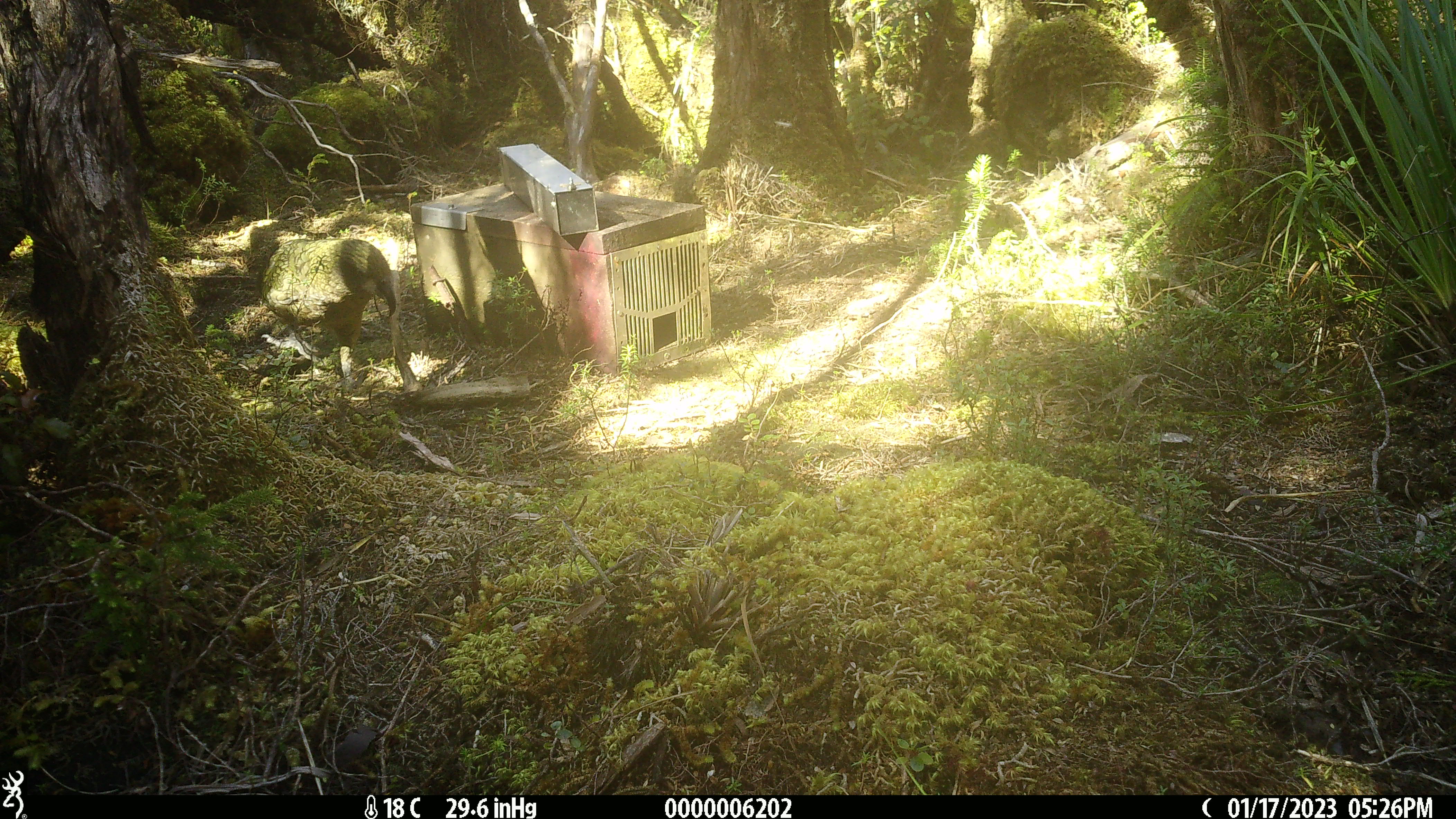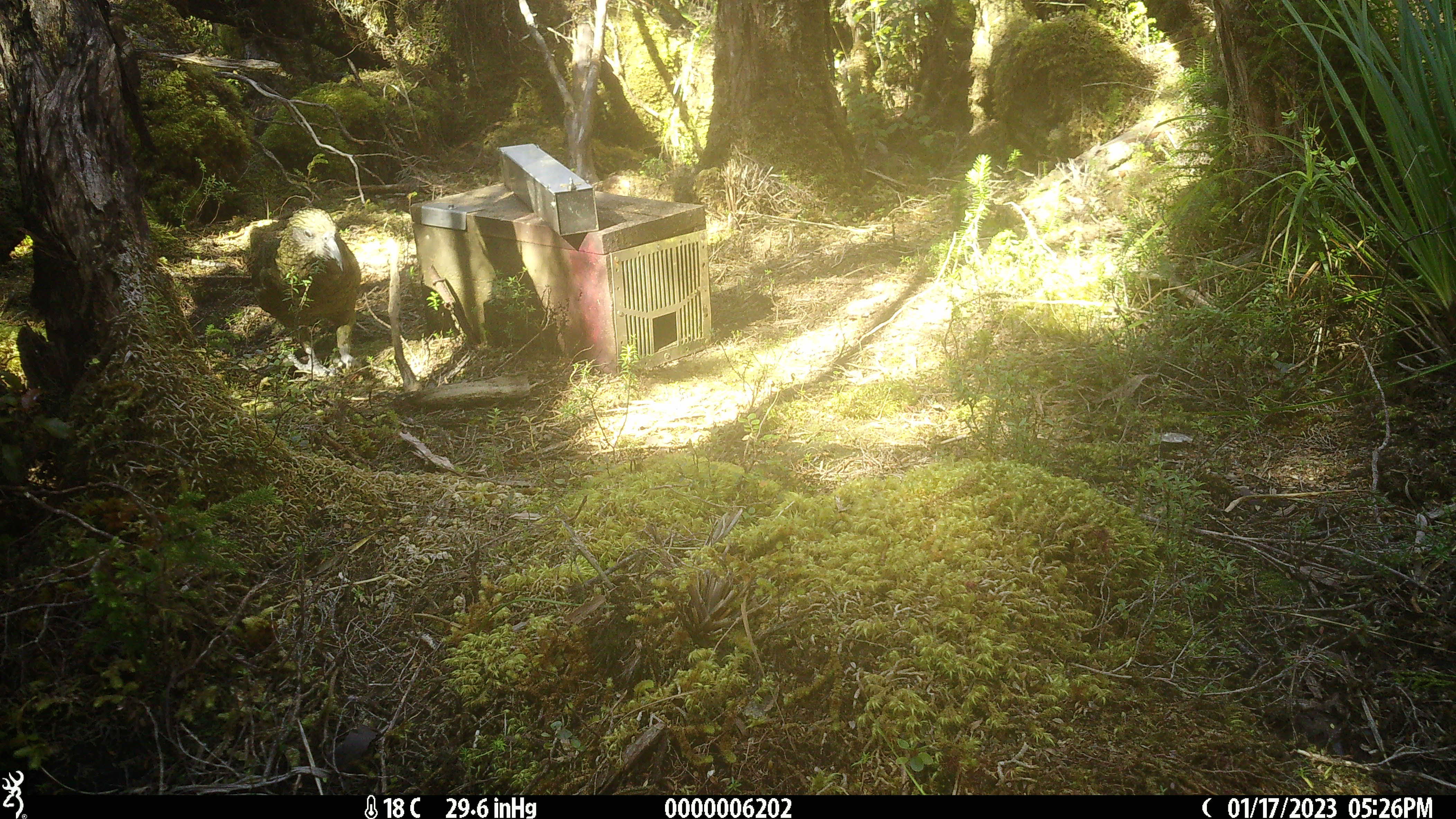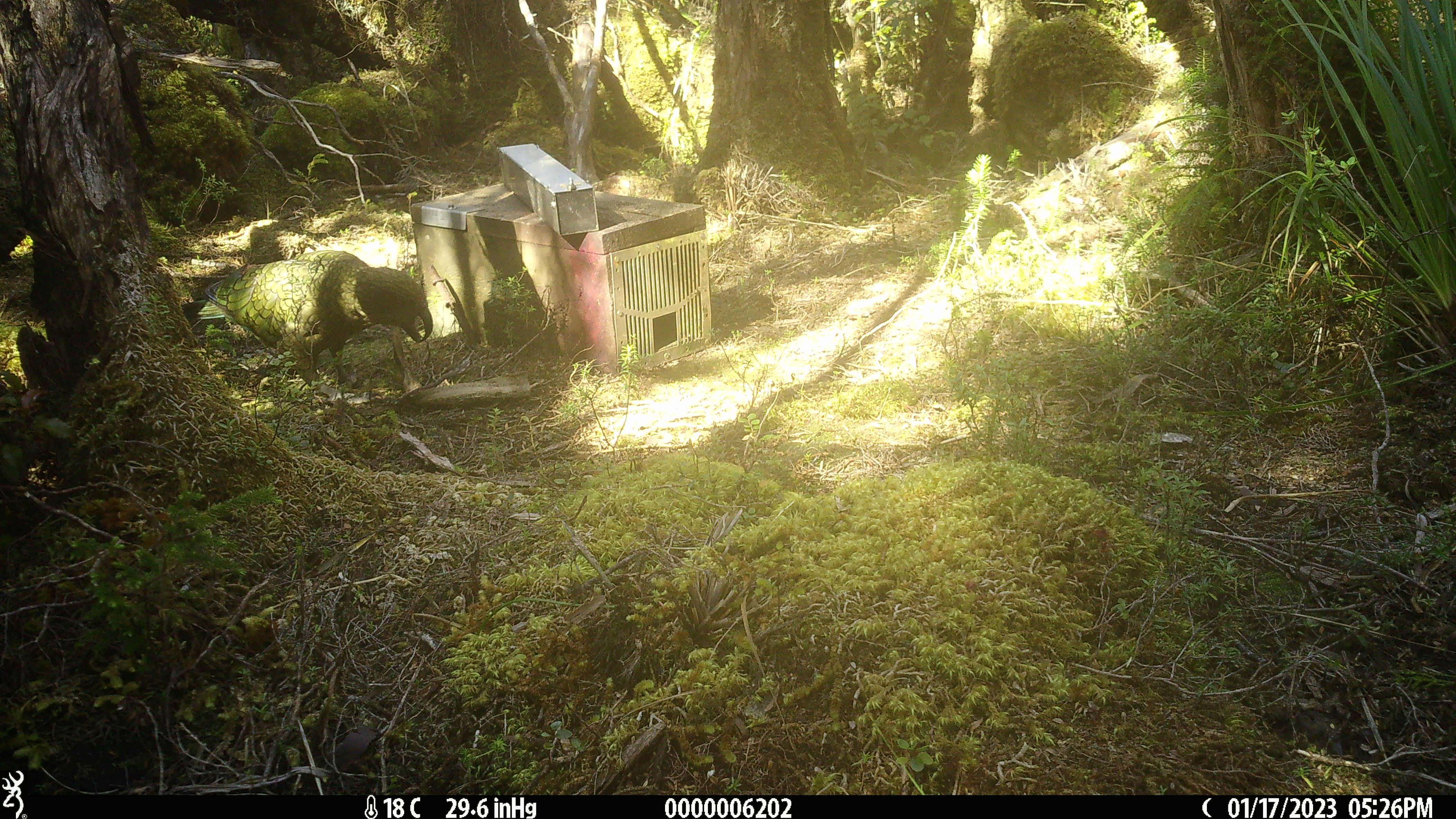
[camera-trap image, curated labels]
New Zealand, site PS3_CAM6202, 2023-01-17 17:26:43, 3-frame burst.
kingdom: Animalia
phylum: Chordata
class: Aves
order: Psittaciformes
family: Strigopidae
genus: Nestor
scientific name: Nestor notabilis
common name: kea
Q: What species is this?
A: Kea (Nestor notabilis).